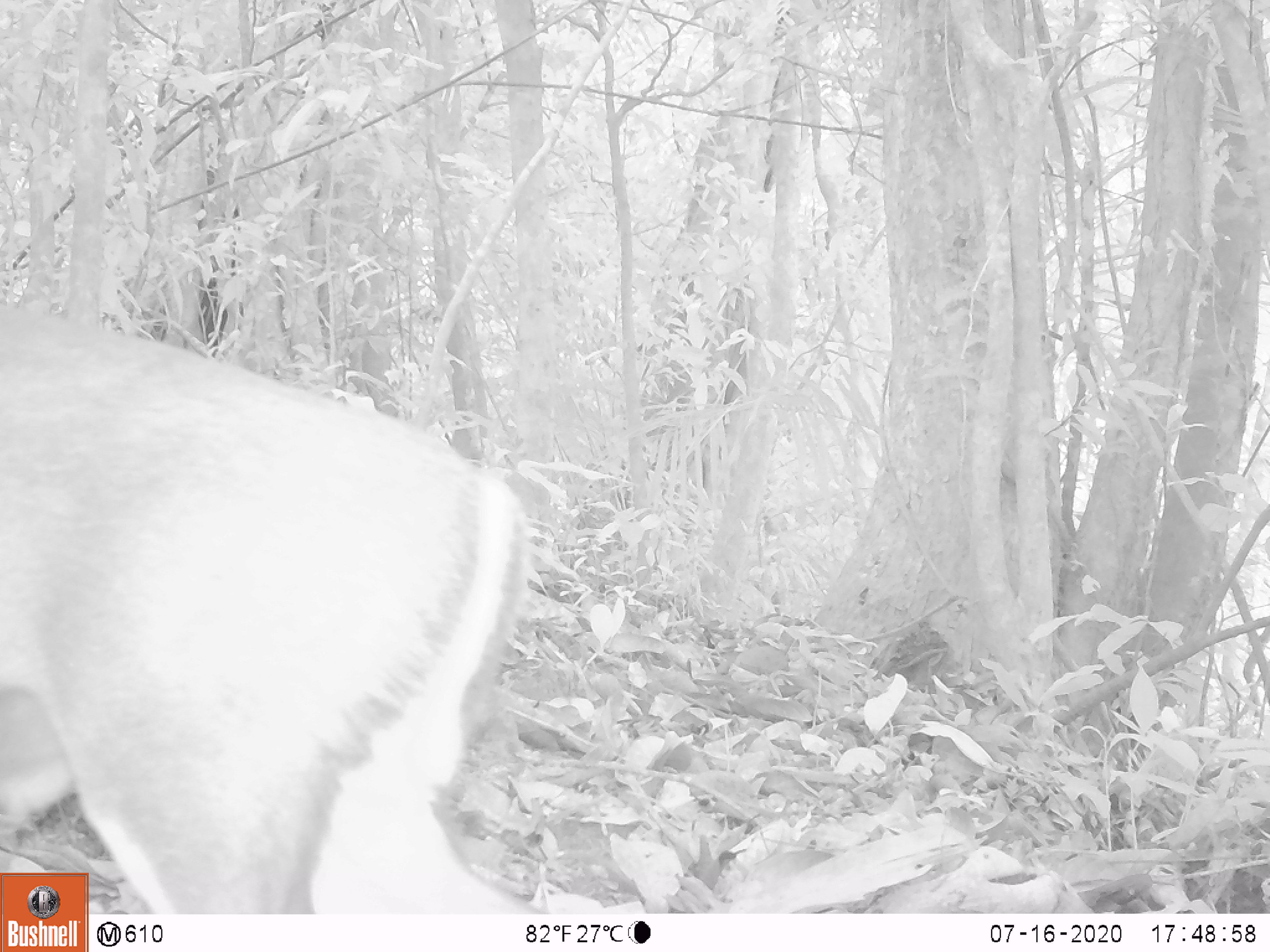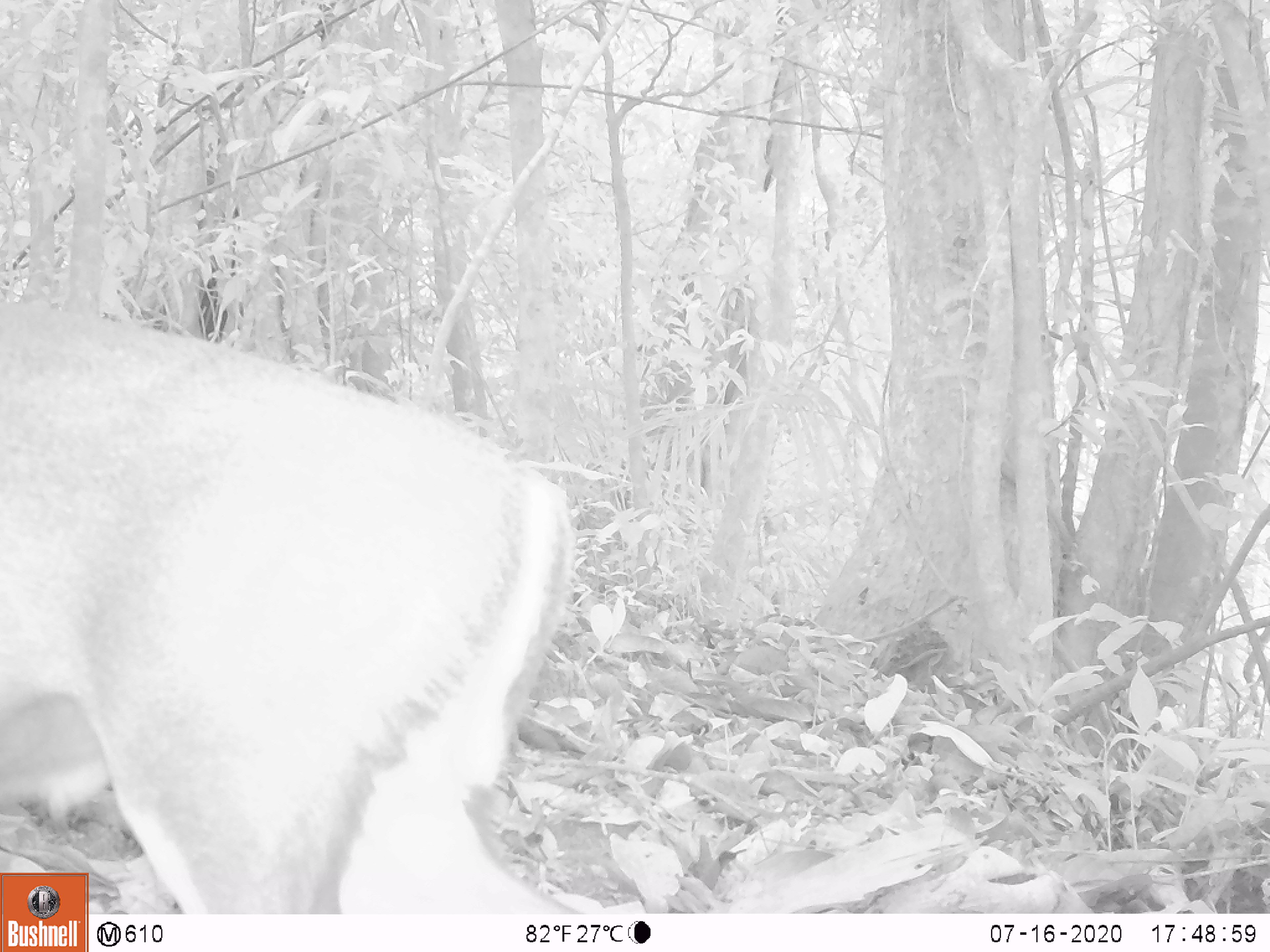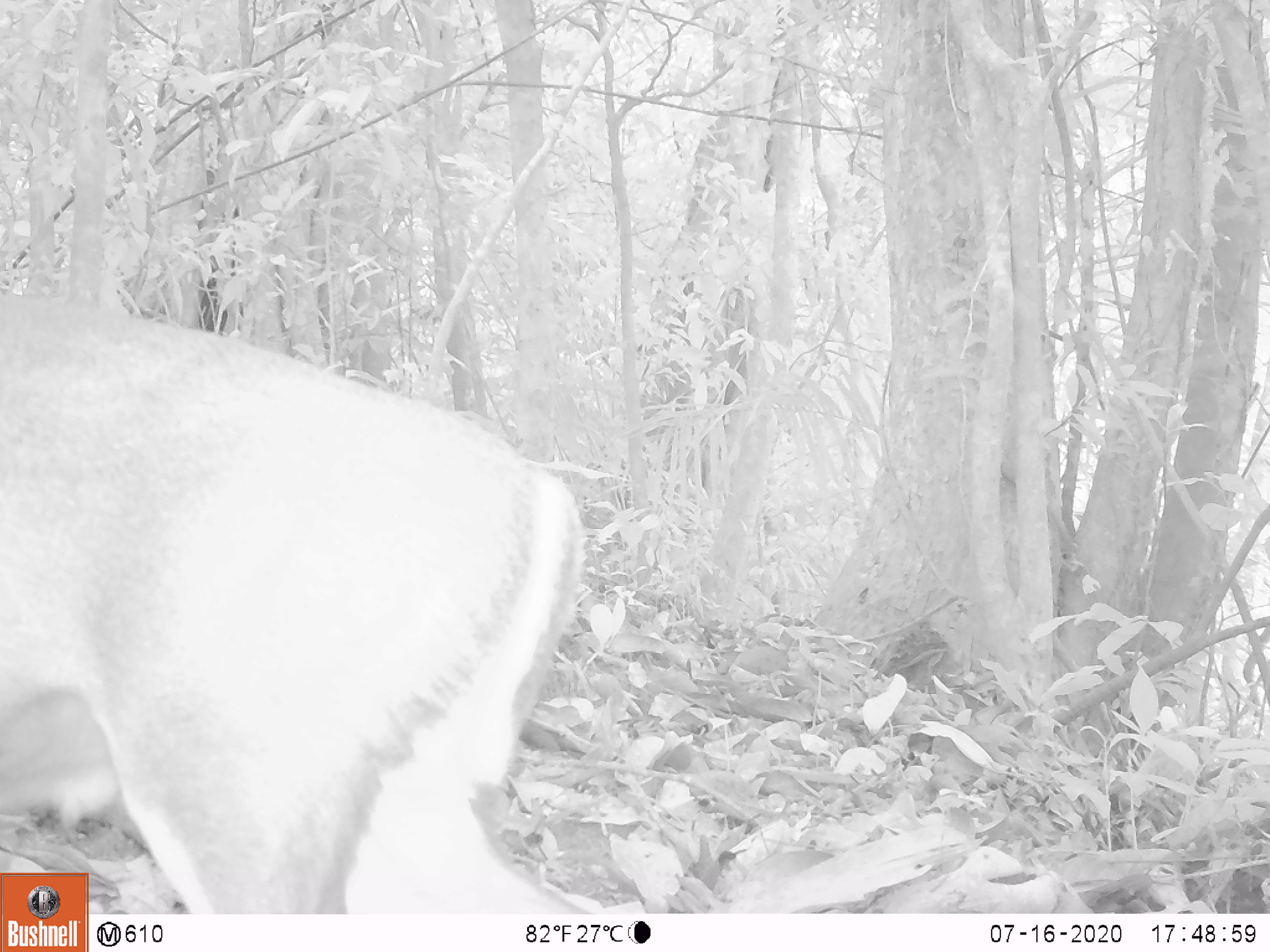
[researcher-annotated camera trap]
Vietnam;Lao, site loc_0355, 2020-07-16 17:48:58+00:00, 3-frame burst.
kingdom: Animalia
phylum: Chordata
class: Mammalia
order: Artiodactyla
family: Cervidae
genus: Muntiacus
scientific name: Muntiacus rooseveltorum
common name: roosevelt's muntjac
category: roosevelts muntjac group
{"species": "roosevelts muntjac group (roosevelt's muntjac) (Muntiacus rooseveltorum)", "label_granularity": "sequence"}